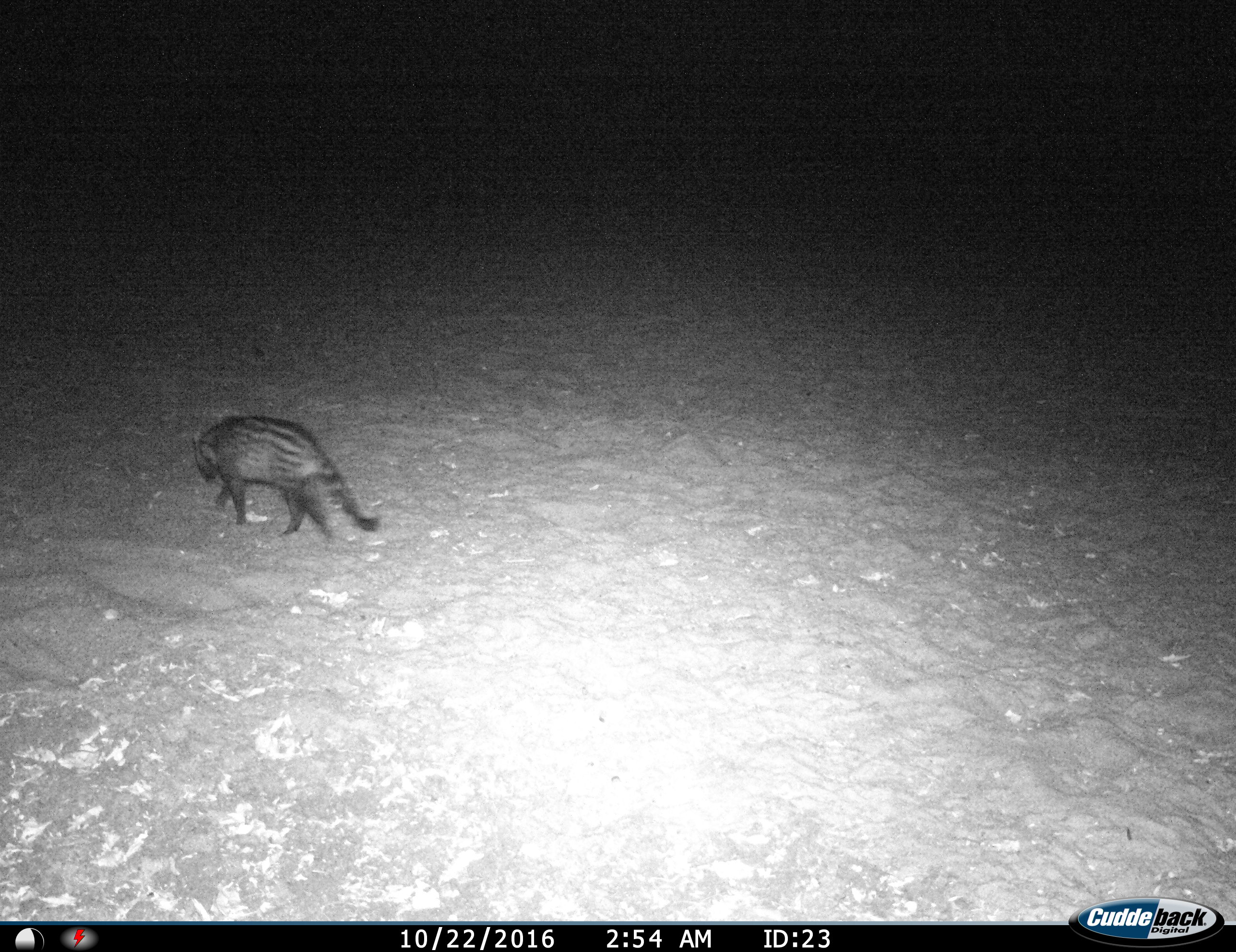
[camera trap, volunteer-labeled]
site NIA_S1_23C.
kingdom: Animalia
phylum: Chordata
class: Mammalia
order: Carnivora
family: Viverridae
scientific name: Viverridae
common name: civet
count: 1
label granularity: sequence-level